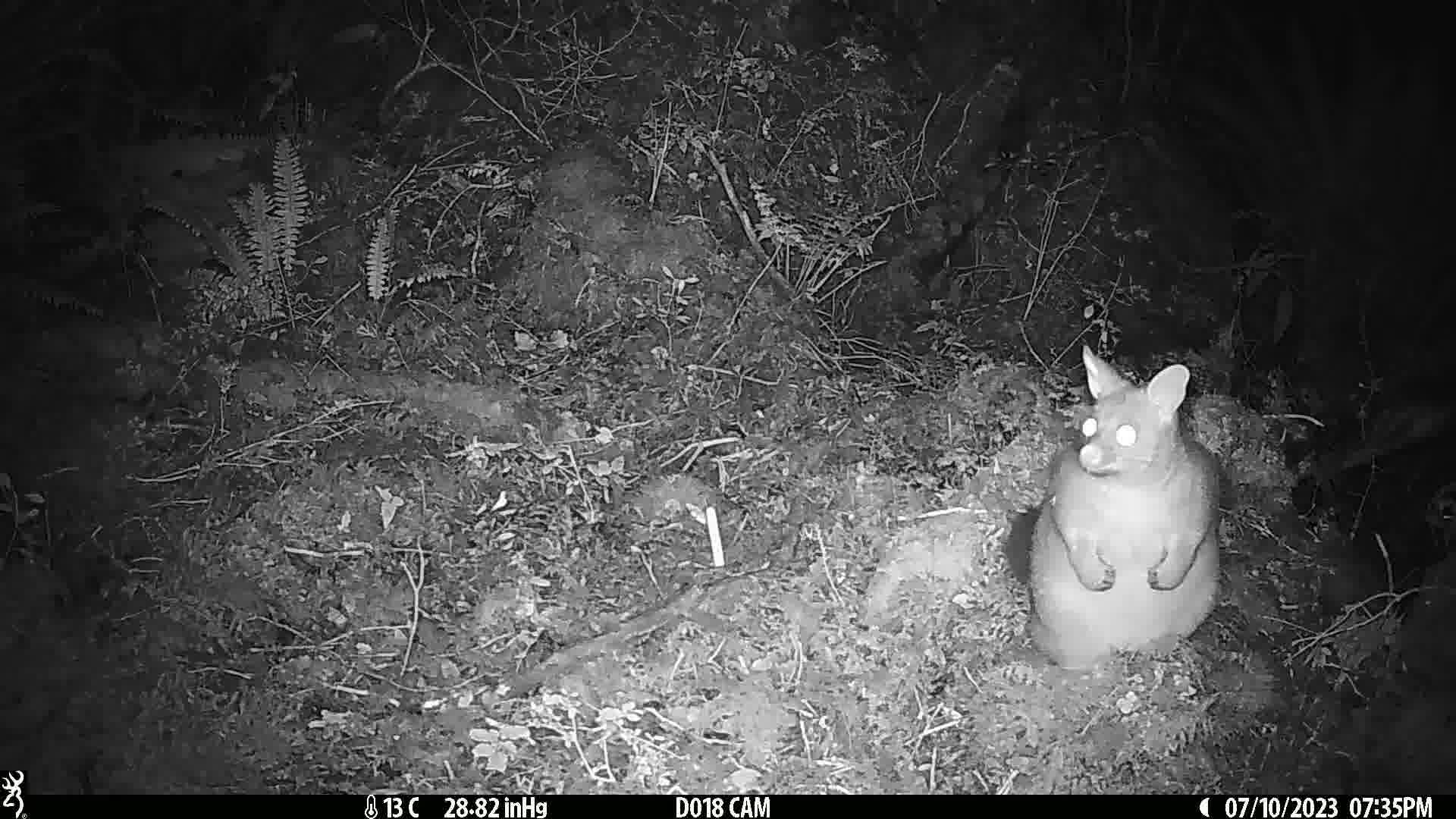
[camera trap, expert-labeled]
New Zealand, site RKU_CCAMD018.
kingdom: Animalia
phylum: Chordata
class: Mammalia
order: Diprotodontia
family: Phalangeridae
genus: Trichosurus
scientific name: Trichosurus vulpecula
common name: common brushtail possum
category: possum